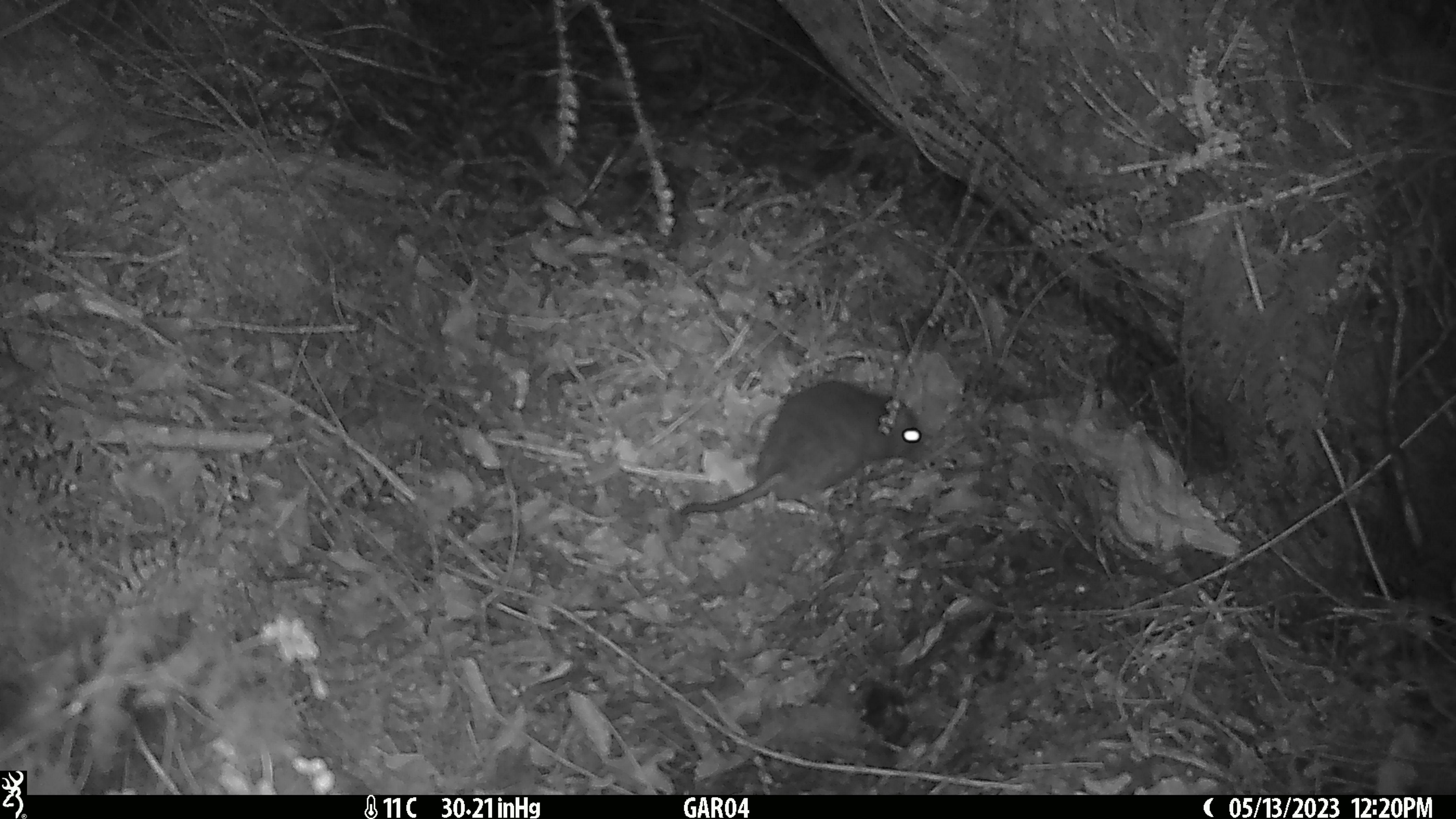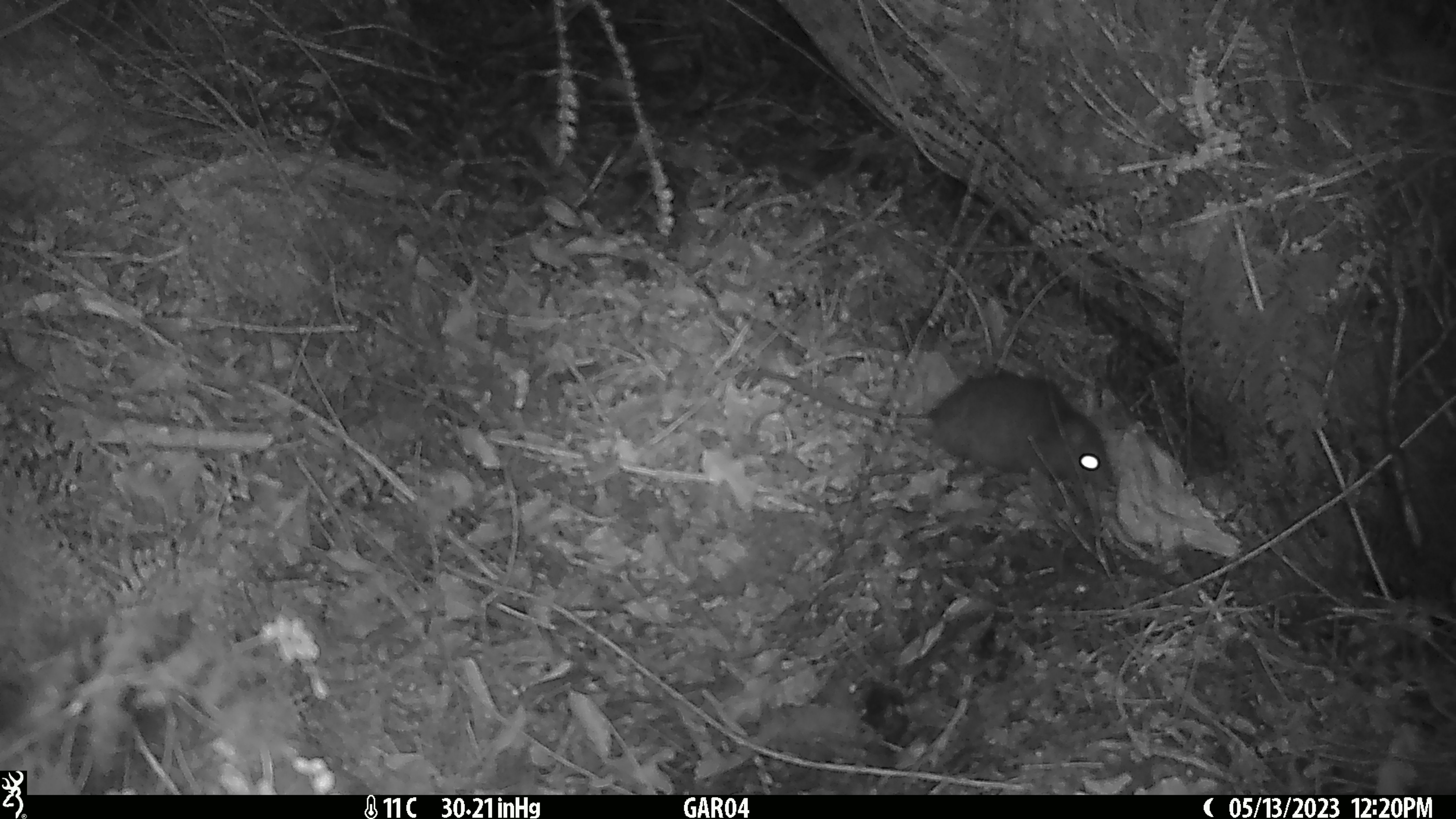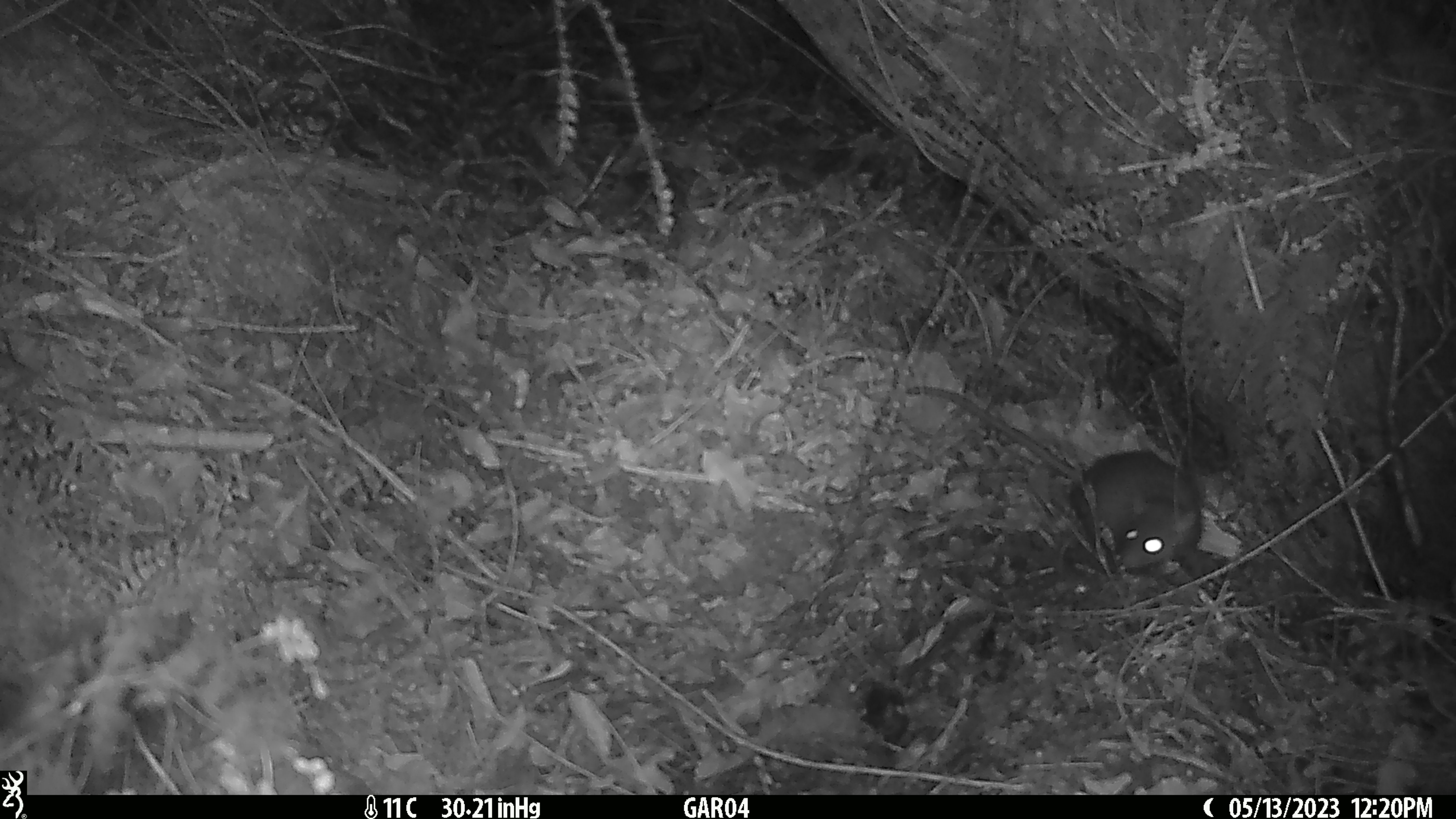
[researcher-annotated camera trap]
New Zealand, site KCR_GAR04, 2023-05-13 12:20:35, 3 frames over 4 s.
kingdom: Animalia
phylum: Chordata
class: Mammalia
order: Rodentia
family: Muridae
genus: Rattus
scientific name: Rattus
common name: rat